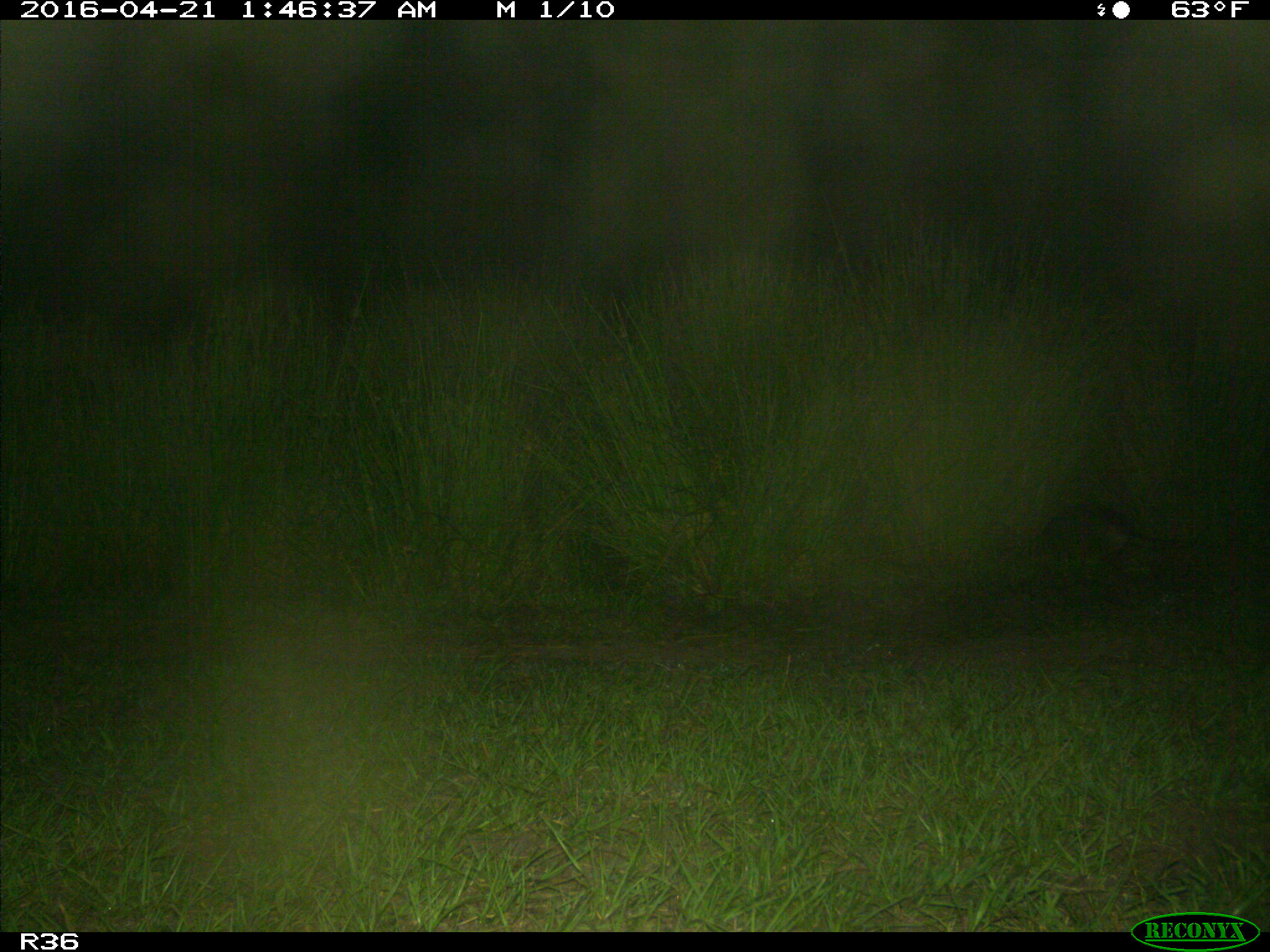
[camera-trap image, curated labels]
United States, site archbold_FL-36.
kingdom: Animalia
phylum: Chordata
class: Mammalia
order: Cingulata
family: Dasypodidae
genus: Dasypus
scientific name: Dasypus novemcinctus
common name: nine-banded armadillo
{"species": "Dasypus novemcinctus (nine-banded armadillo)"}